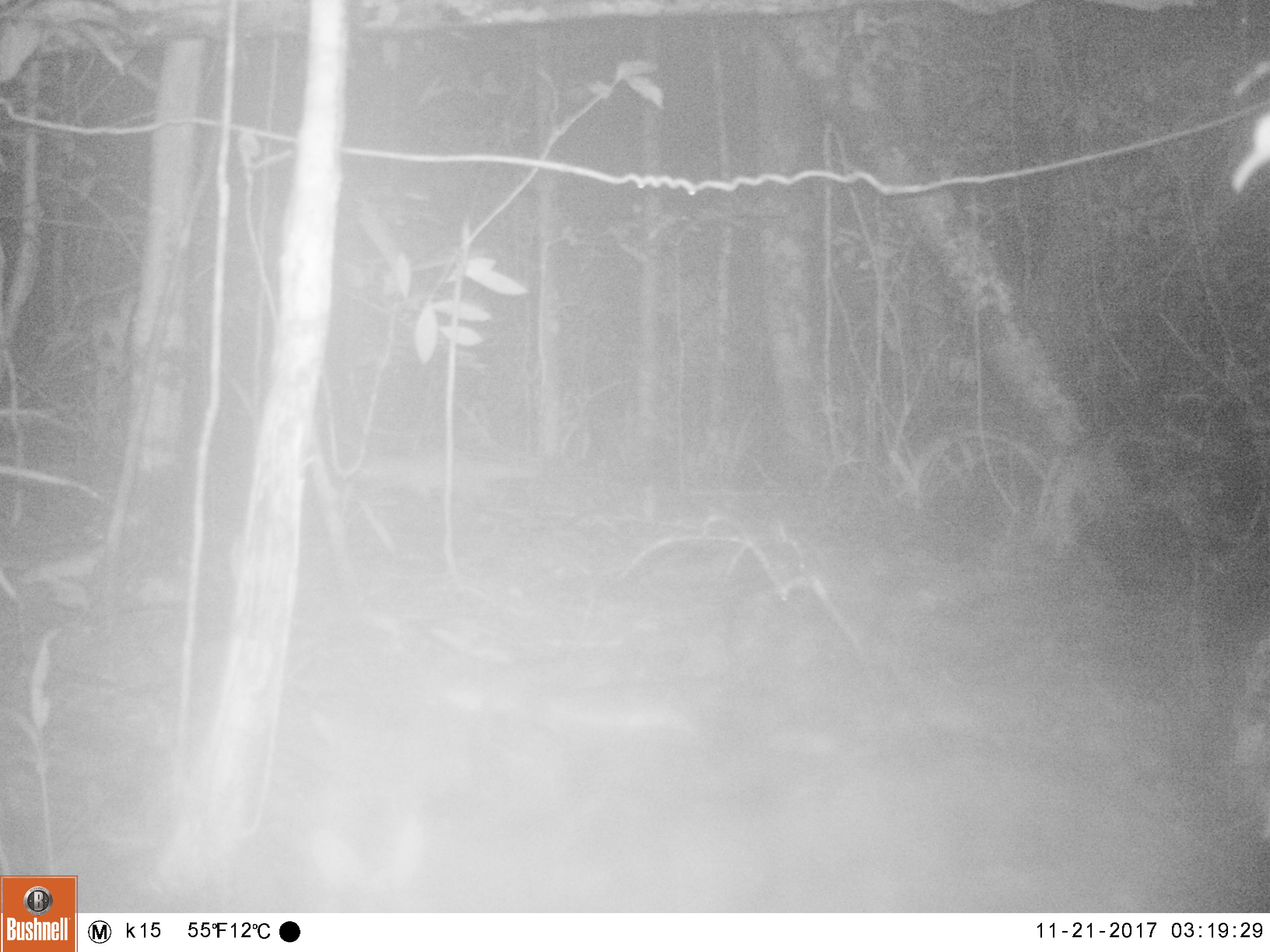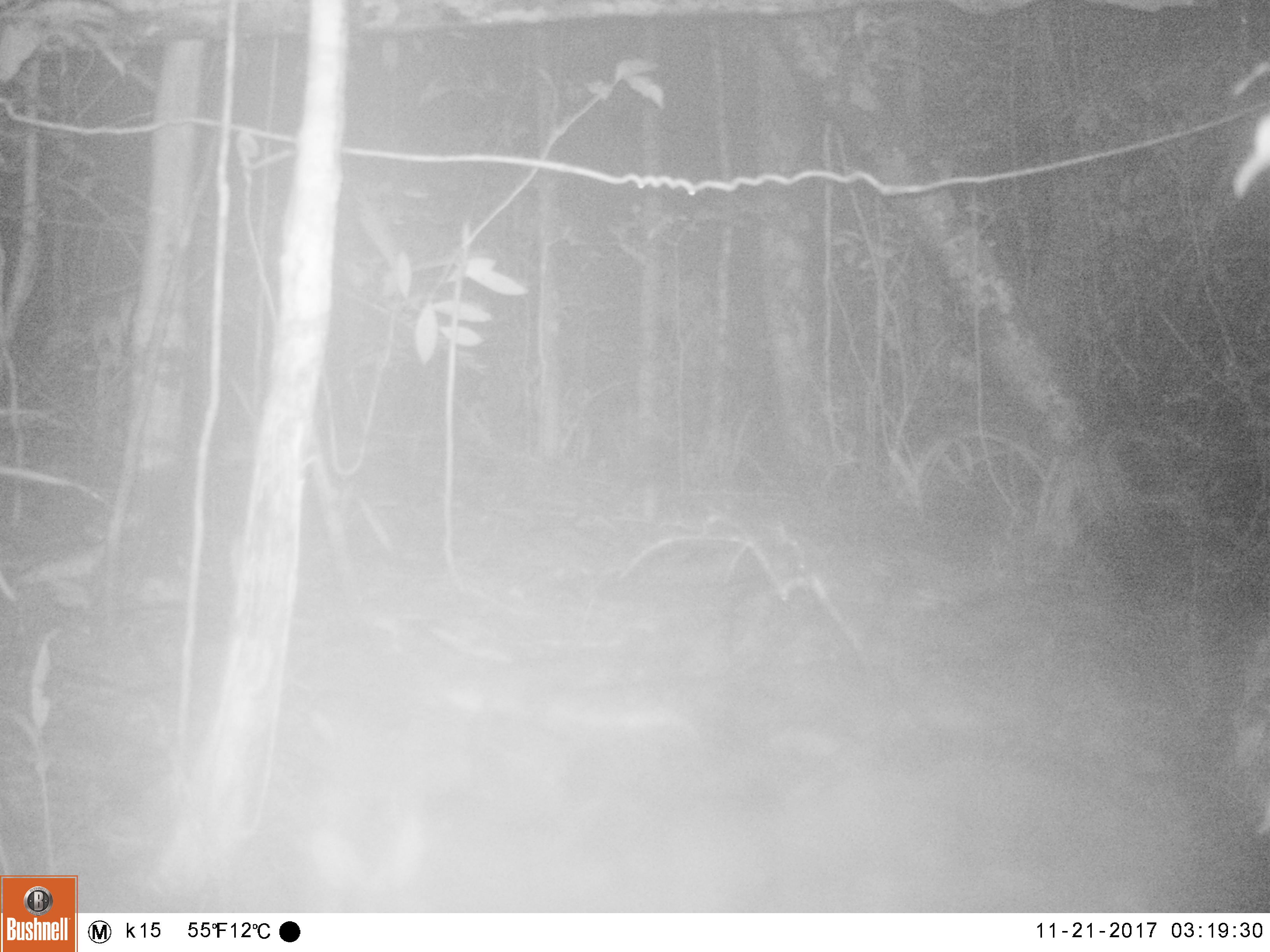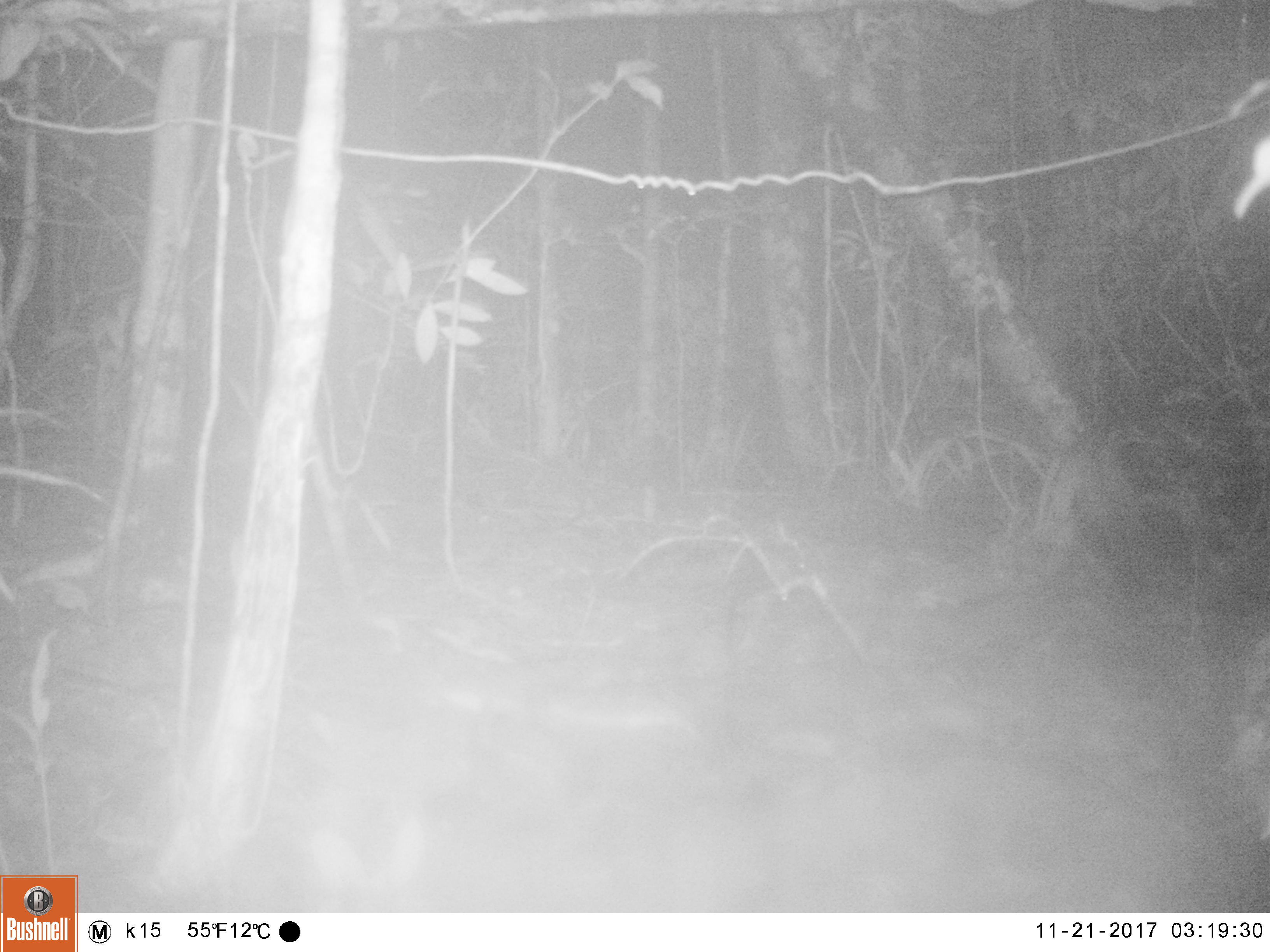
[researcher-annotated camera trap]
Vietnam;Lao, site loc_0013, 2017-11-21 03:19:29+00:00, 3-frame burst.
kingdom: Animalia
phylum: Chordata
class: Mammalia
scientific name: Mammalia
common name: mammal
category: unidentified small mammal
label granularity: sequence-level